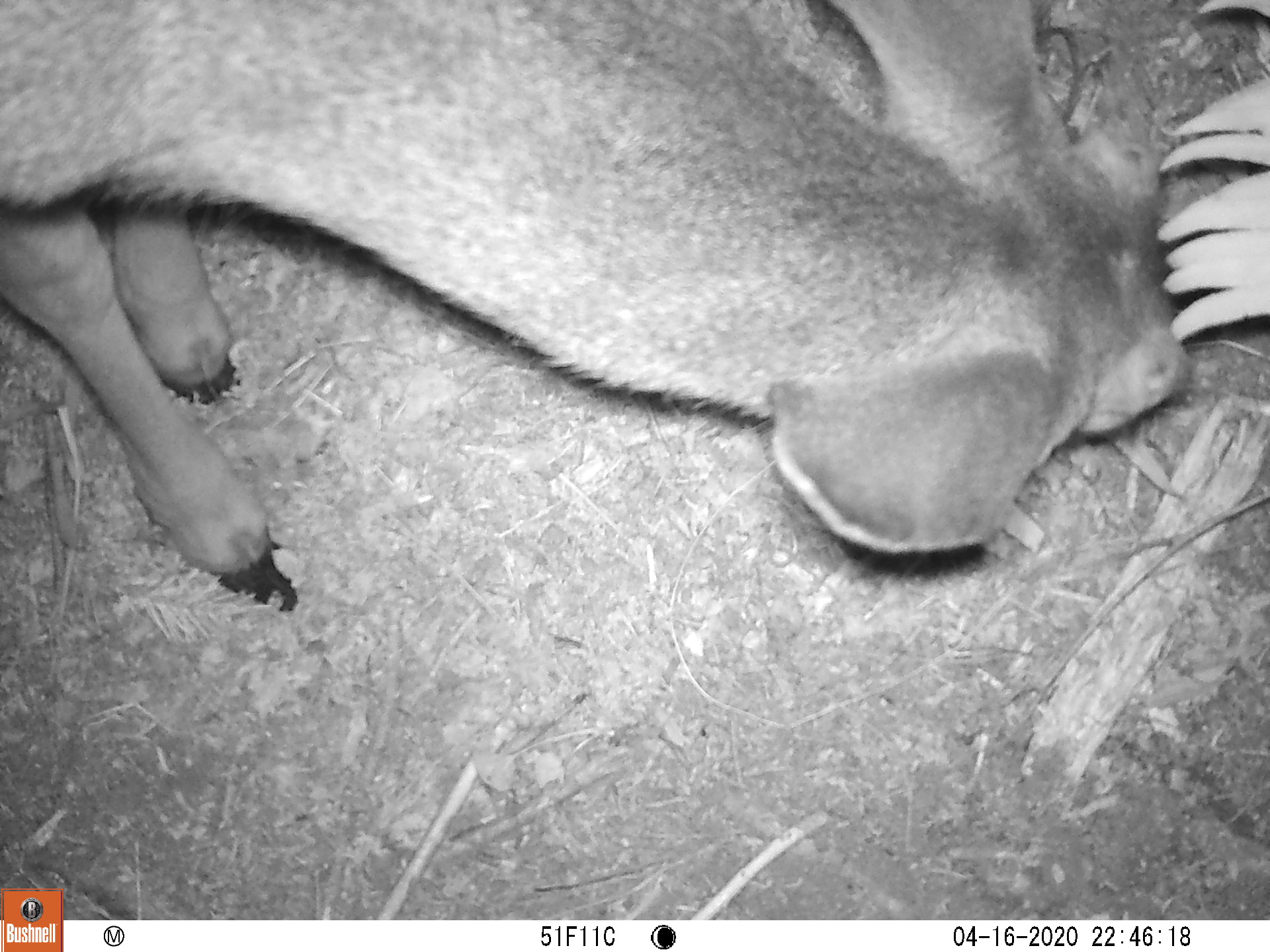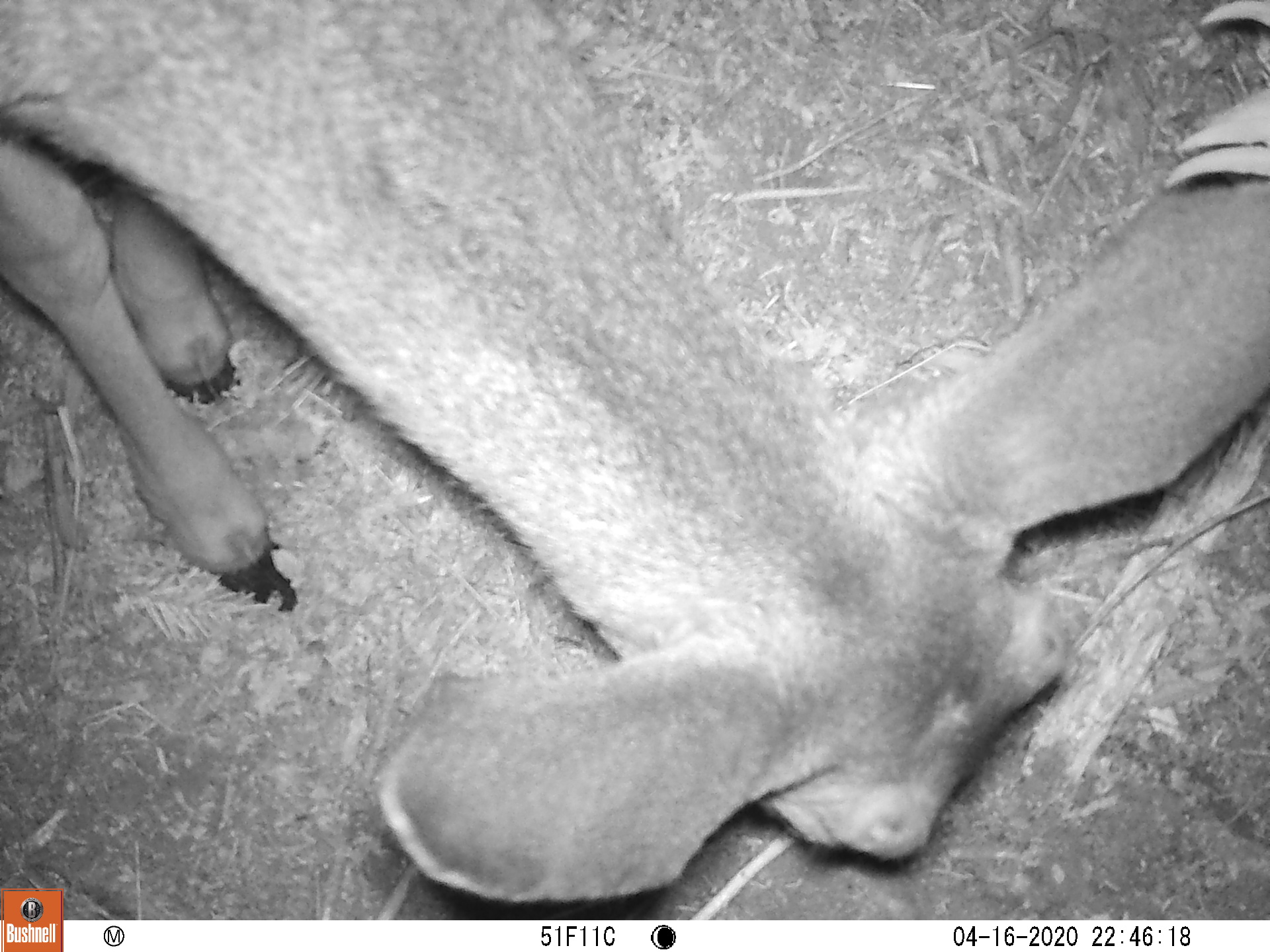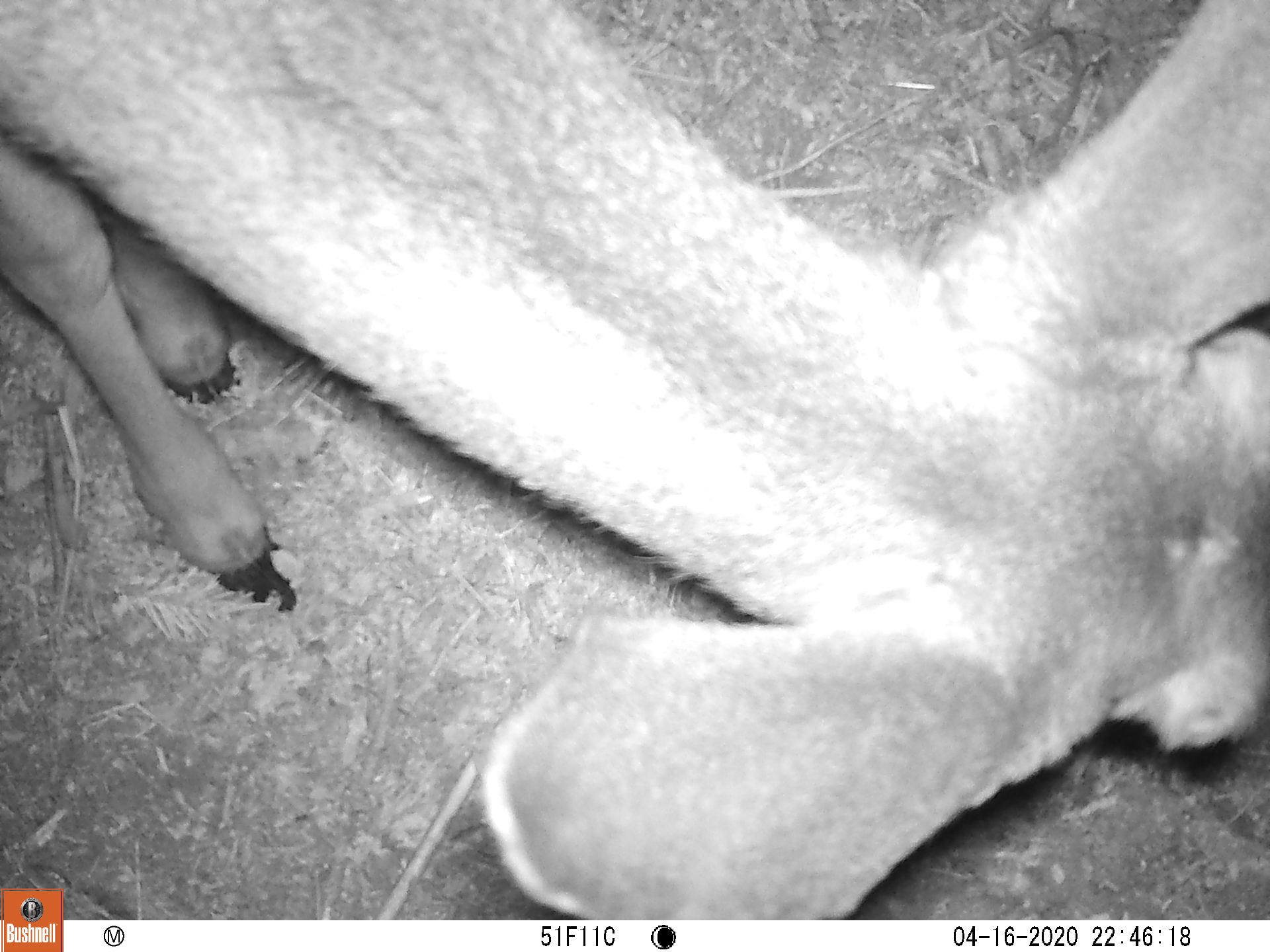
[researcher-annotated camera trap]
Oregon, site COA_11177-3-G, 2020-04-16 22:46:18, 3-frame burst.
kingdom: Animalia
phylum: Chordata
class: Mammalia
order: Artiodactyla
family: Cervidae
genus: Odocoileus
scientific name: Odocoileus hemionus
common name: black-tailed deer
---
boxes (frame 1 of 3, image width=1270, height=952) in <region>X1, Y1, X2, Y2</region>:
black-tailed deer: <region>0, 5, 1204, 613</region>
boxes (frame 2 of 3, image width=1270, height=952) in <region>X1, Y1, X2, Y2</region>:
black-tailed deer: <region>3, 1, 1259, 882</region>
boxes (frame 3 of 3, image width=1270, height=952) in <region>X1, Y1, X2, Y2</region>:
black-tailed deer: <region>0, 3, 1259, 880</region>